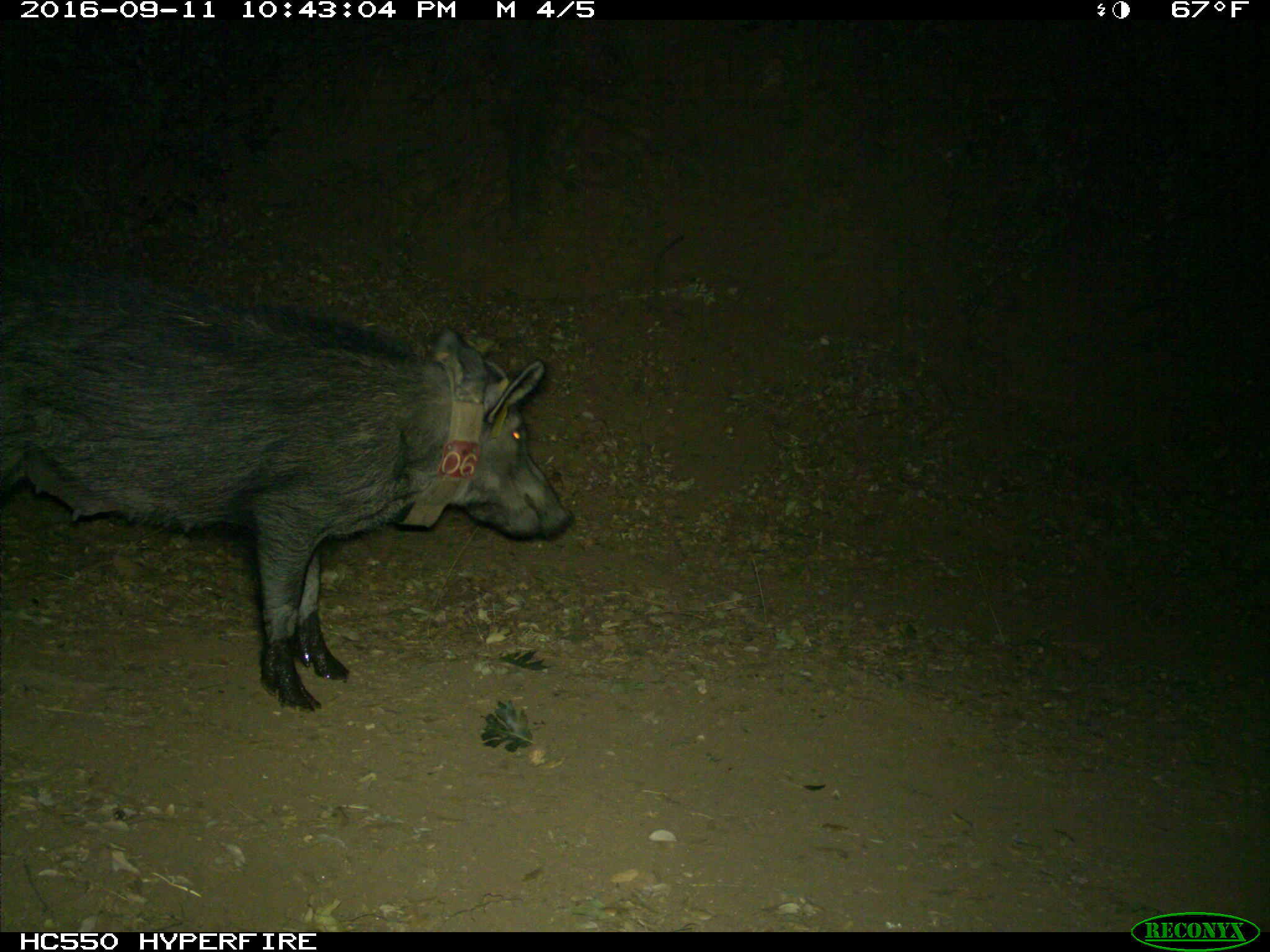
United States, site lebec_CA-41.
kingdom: Animalia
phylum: Chordata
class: Mammalia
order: Artiodactyla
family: Suidae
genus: Sus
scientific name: Sus scrofa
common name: wild boar